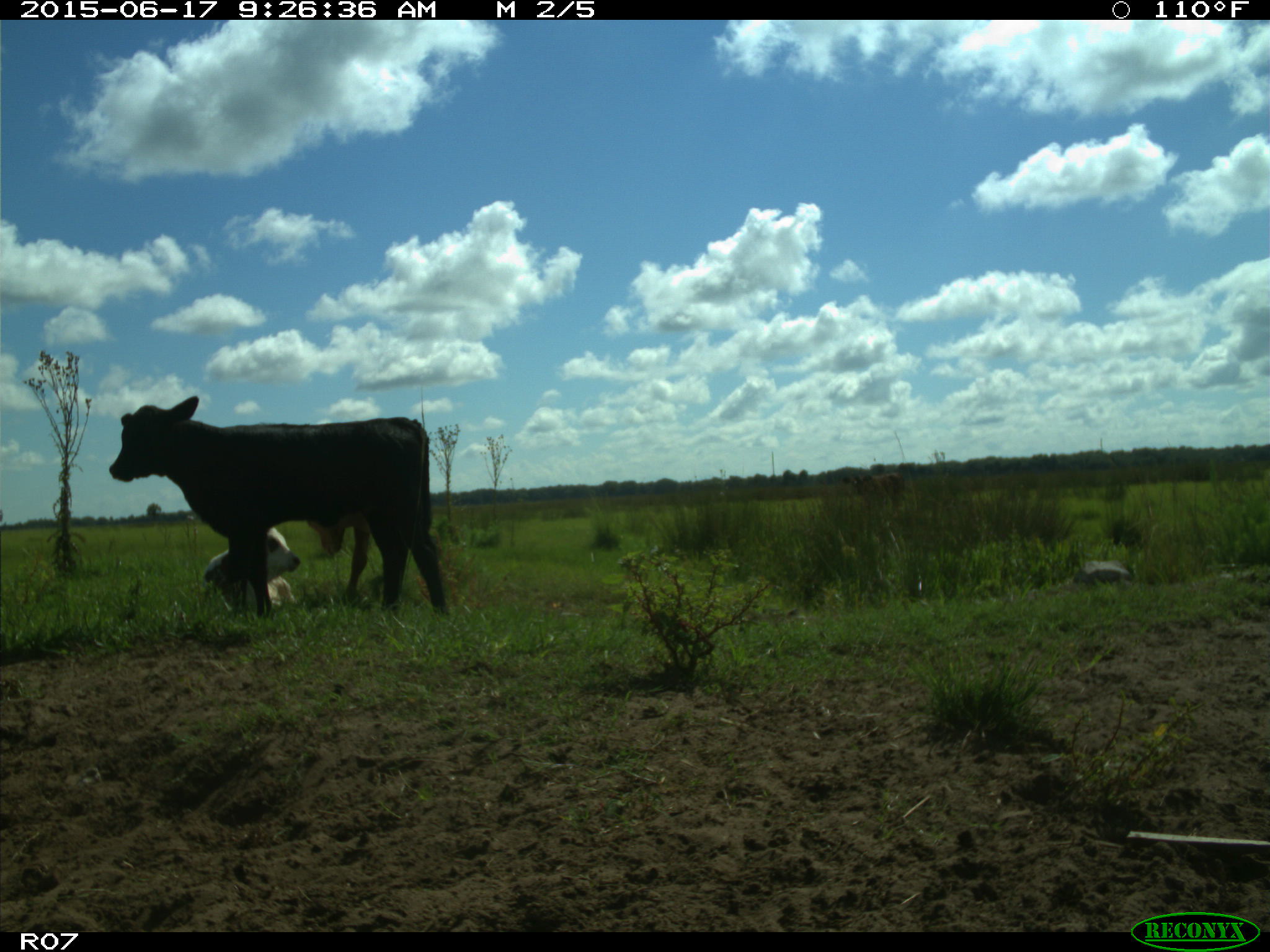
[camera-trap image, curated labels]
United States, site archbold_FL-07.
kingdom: Animalia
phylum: Chordata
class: Mammalia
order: Artiodactyla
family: Bovidae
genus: Bos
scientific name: Bos taurus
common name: domestic cow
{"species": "Bos taurus (domestic cow)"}